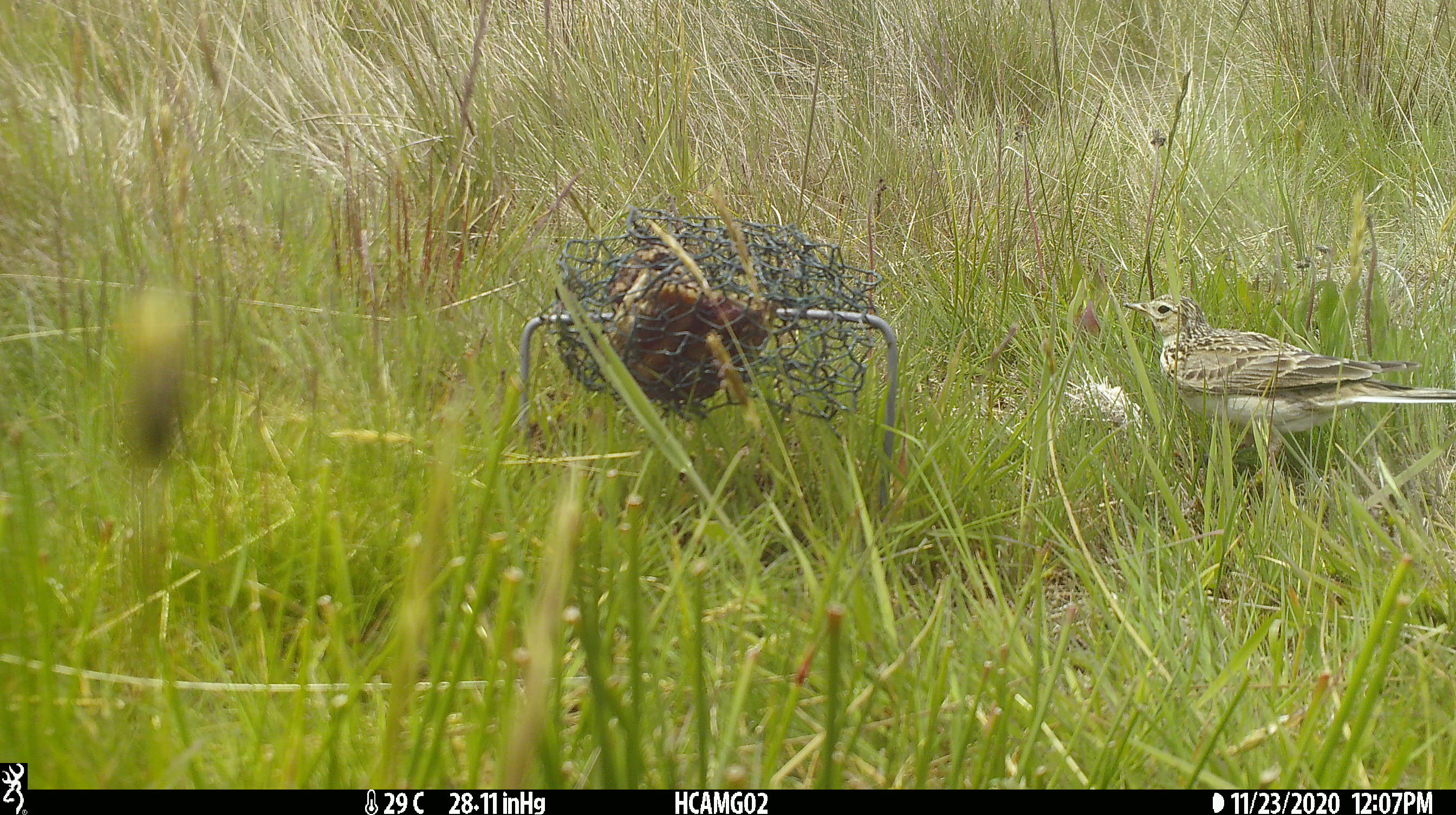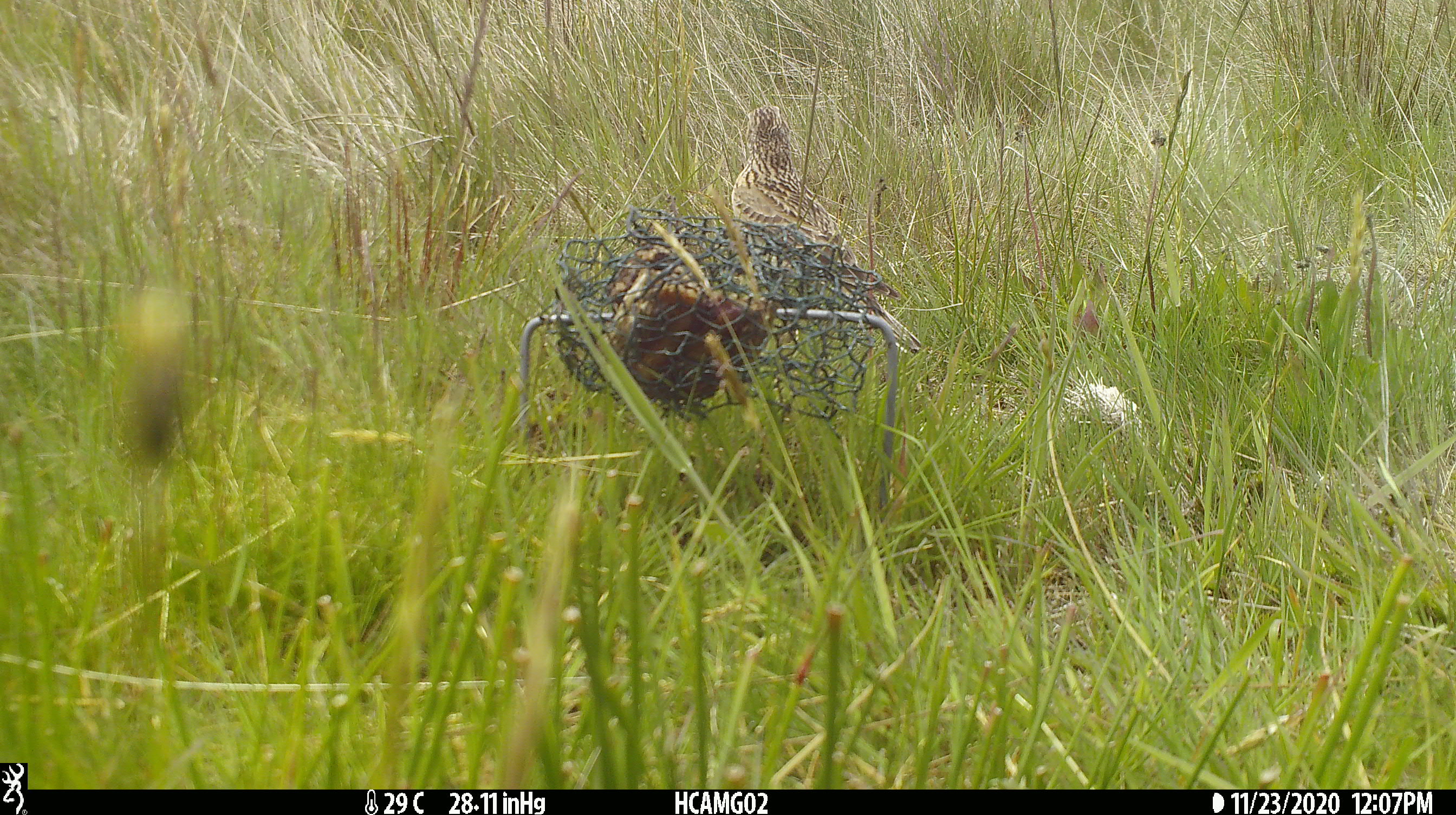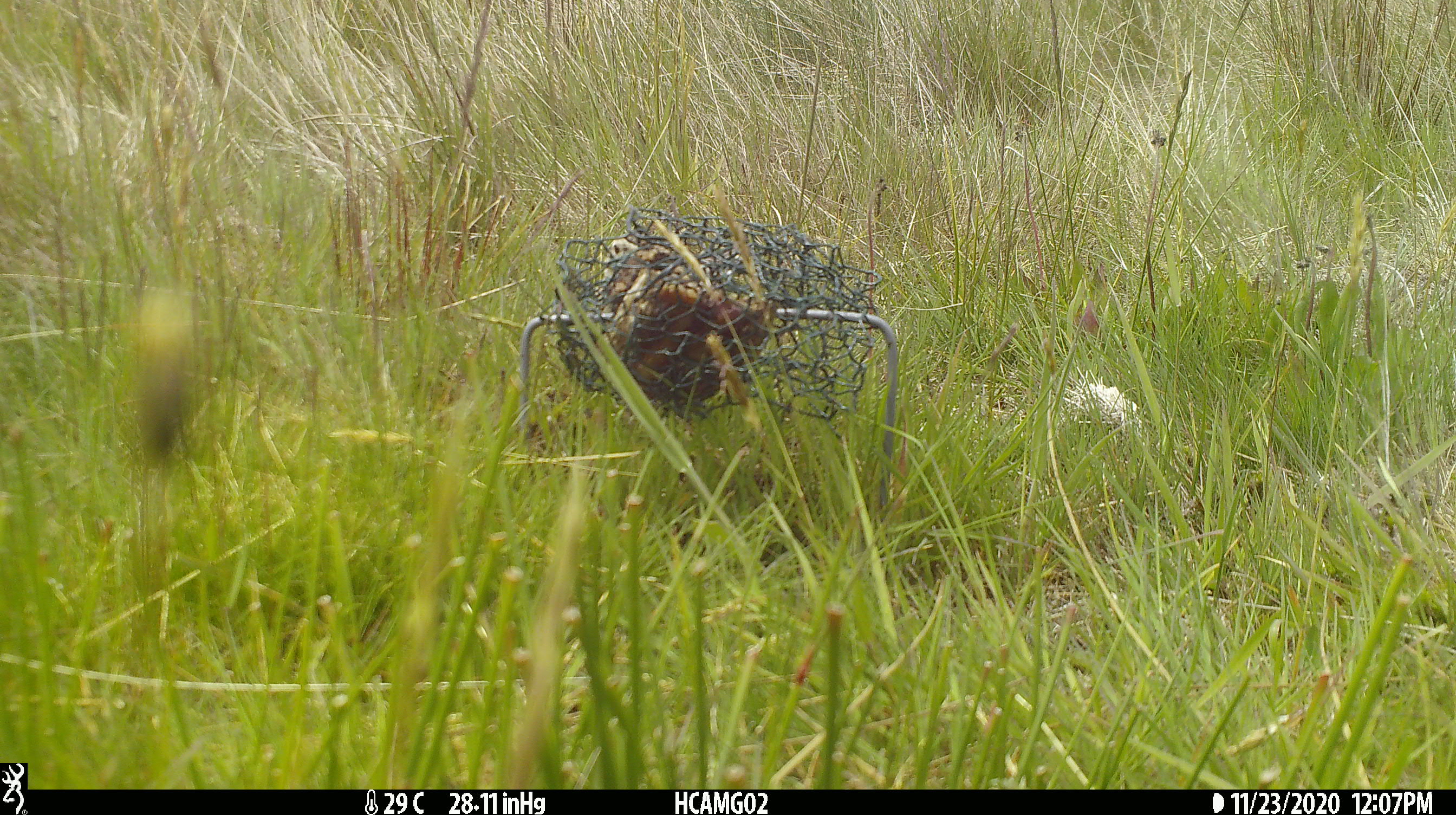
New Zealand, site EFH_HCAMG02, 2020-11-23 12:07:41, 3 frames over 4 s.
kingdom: Animalia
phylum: Chordata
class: Aves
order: Passeriformes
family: Motacillidae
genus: Anthus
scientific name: Anthus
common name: pipit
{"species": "pipit (Anthus)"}